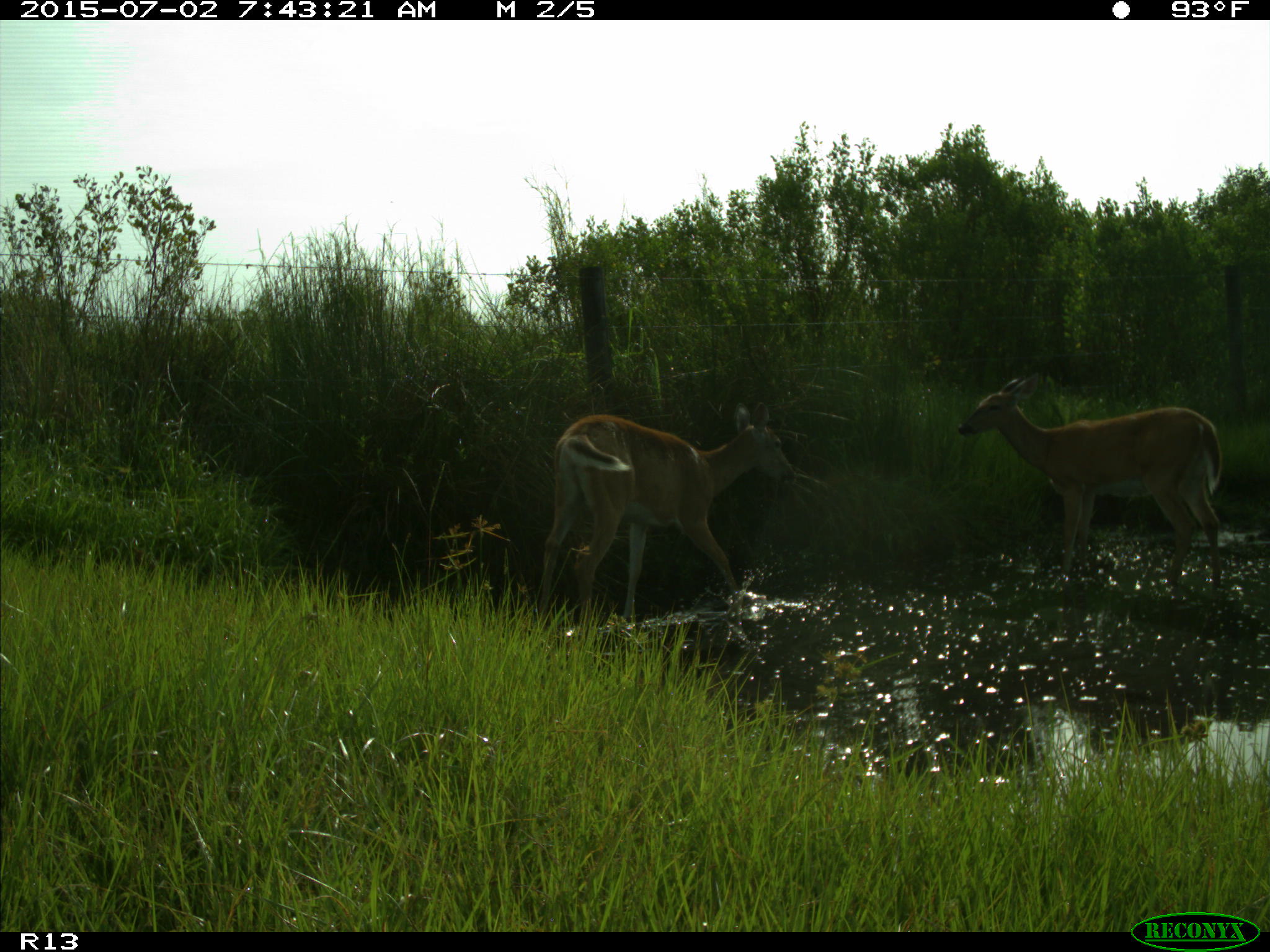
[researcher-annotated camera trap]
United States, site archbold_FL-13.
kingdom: Animalia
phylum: Chordata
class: Mammalia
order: Artiodactyla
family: Cervidae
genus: Odocoileus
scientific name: Odocoileus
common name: deer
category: unidentified deer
Unidentified deer (deer) (Odocoileus).